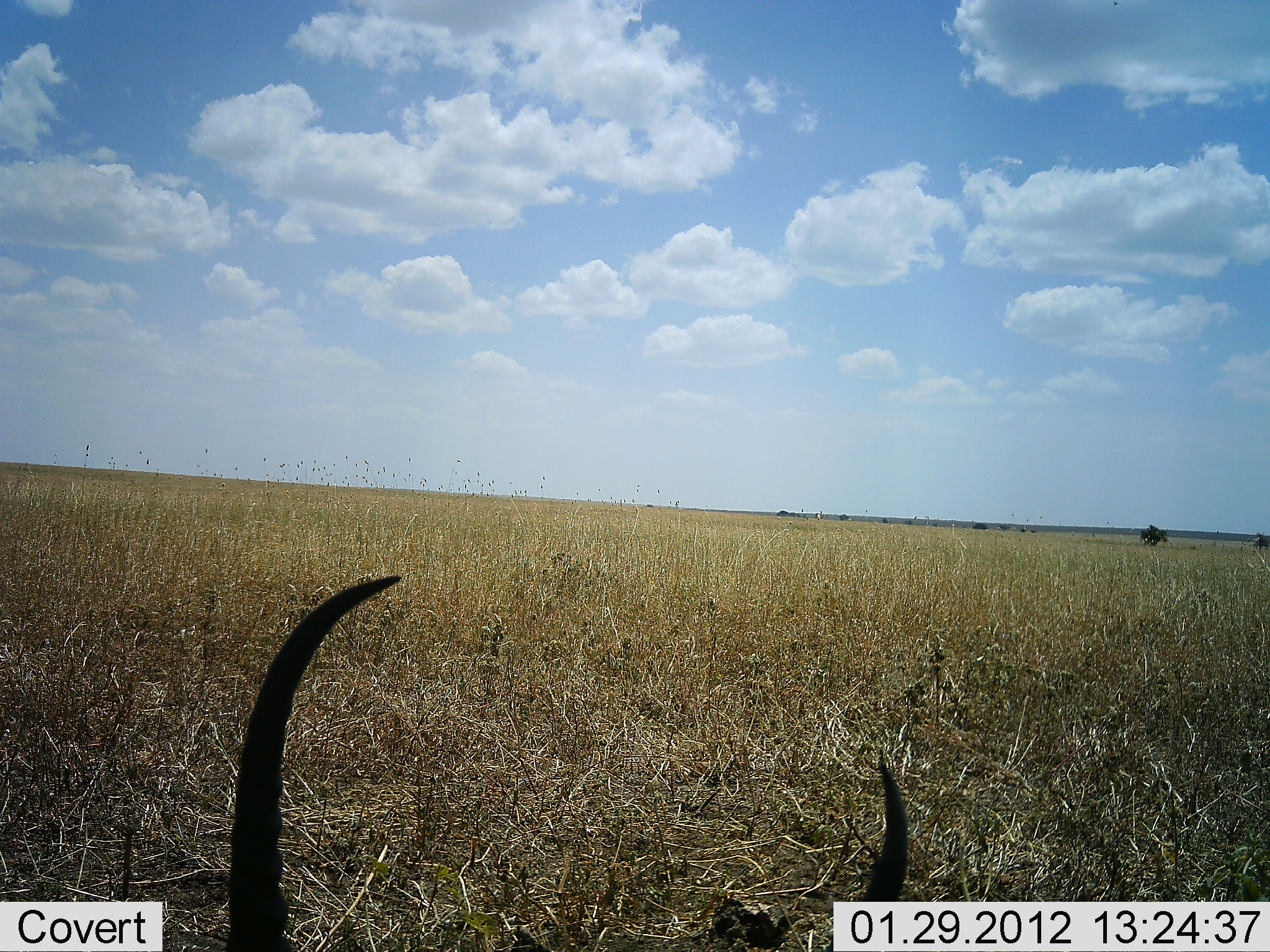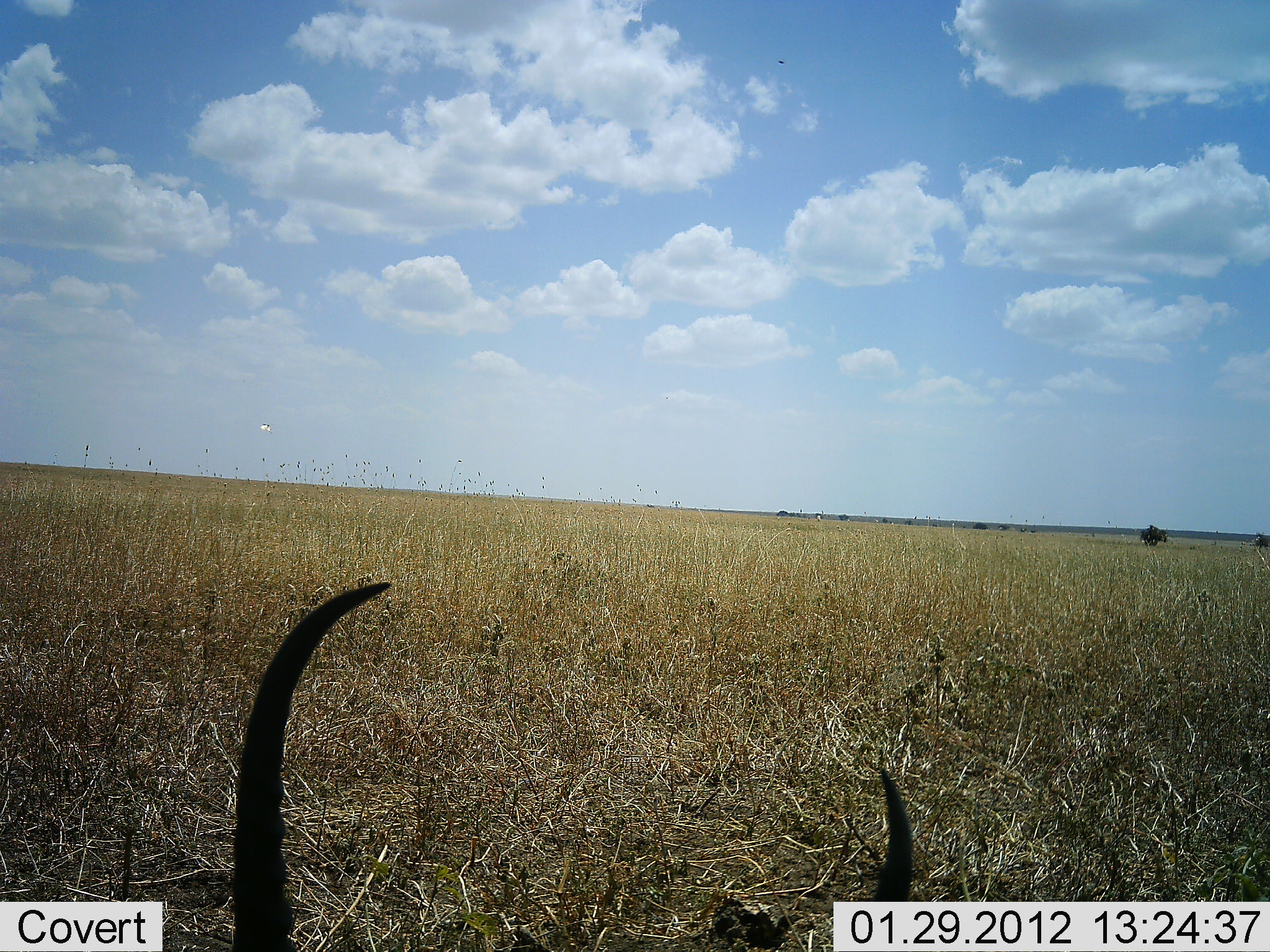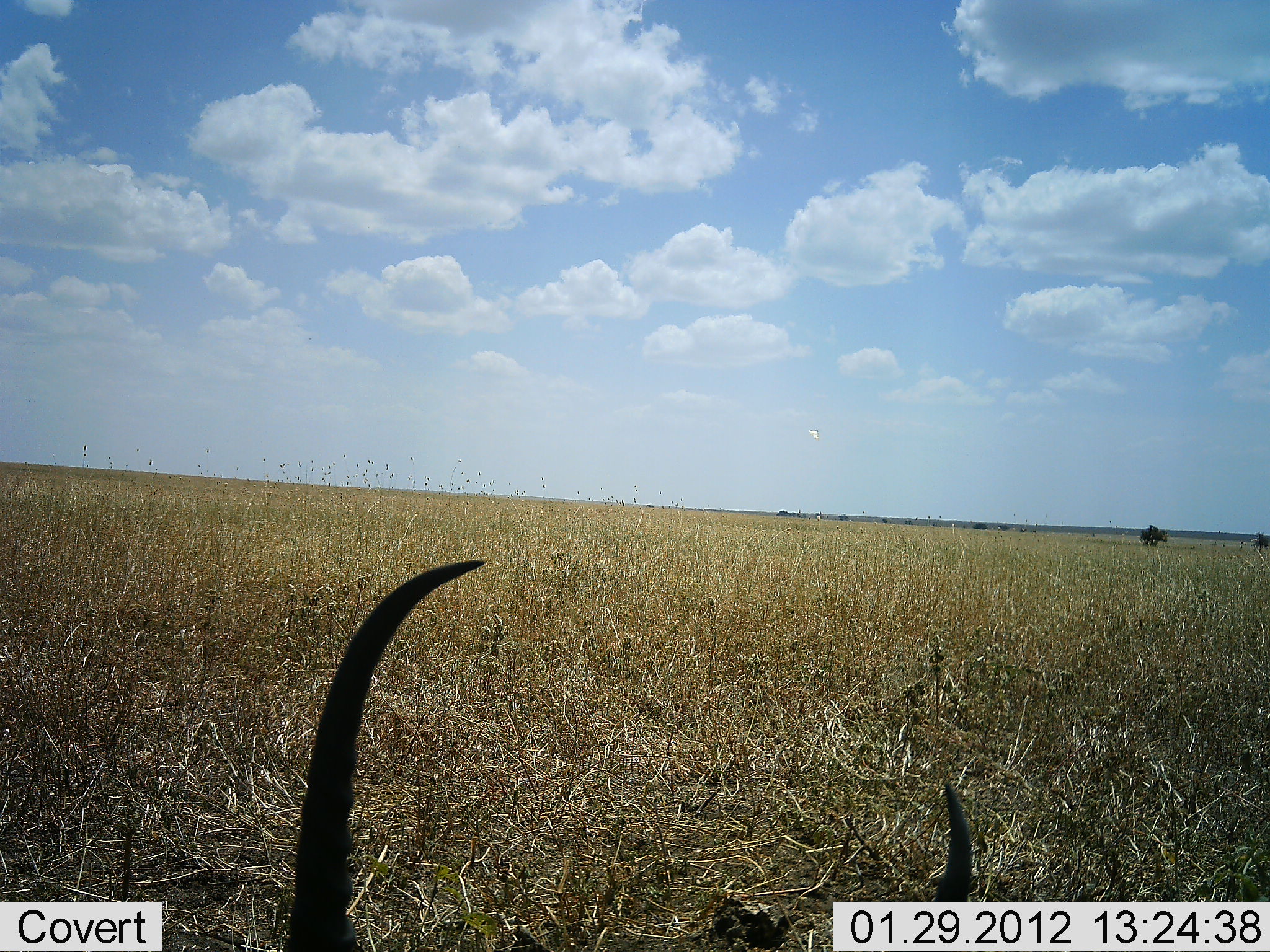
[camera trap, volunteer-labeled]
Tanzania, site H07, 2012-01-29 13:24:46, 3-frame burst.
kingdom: Animalia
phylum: Chordata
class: Mammalia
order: Artiodactyla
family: Bovidae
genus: Alcelaphus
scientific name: Alcelaphus buselaphus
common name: hartebeest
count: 1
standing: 17%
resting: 83%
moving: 0%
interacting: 0%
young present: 0%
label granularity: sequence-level